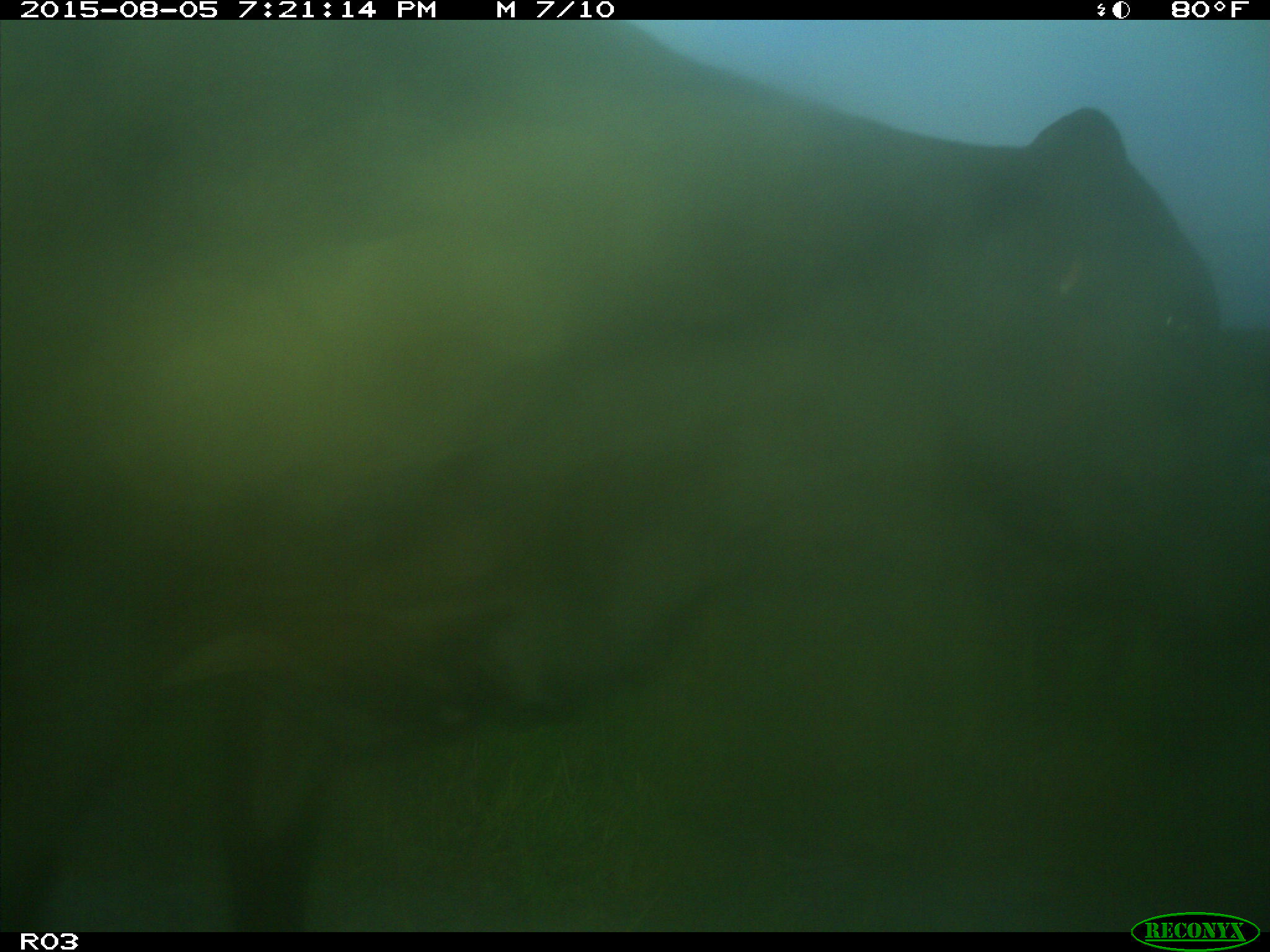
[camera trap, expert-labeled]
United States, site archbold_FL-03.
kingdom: Animalia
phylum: Chordata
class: Mammalia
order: Artiodactyla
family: Bovidae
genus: Bos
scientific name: Bos taurus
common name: domestic cow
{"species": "Bos taurus (domestic cow)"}